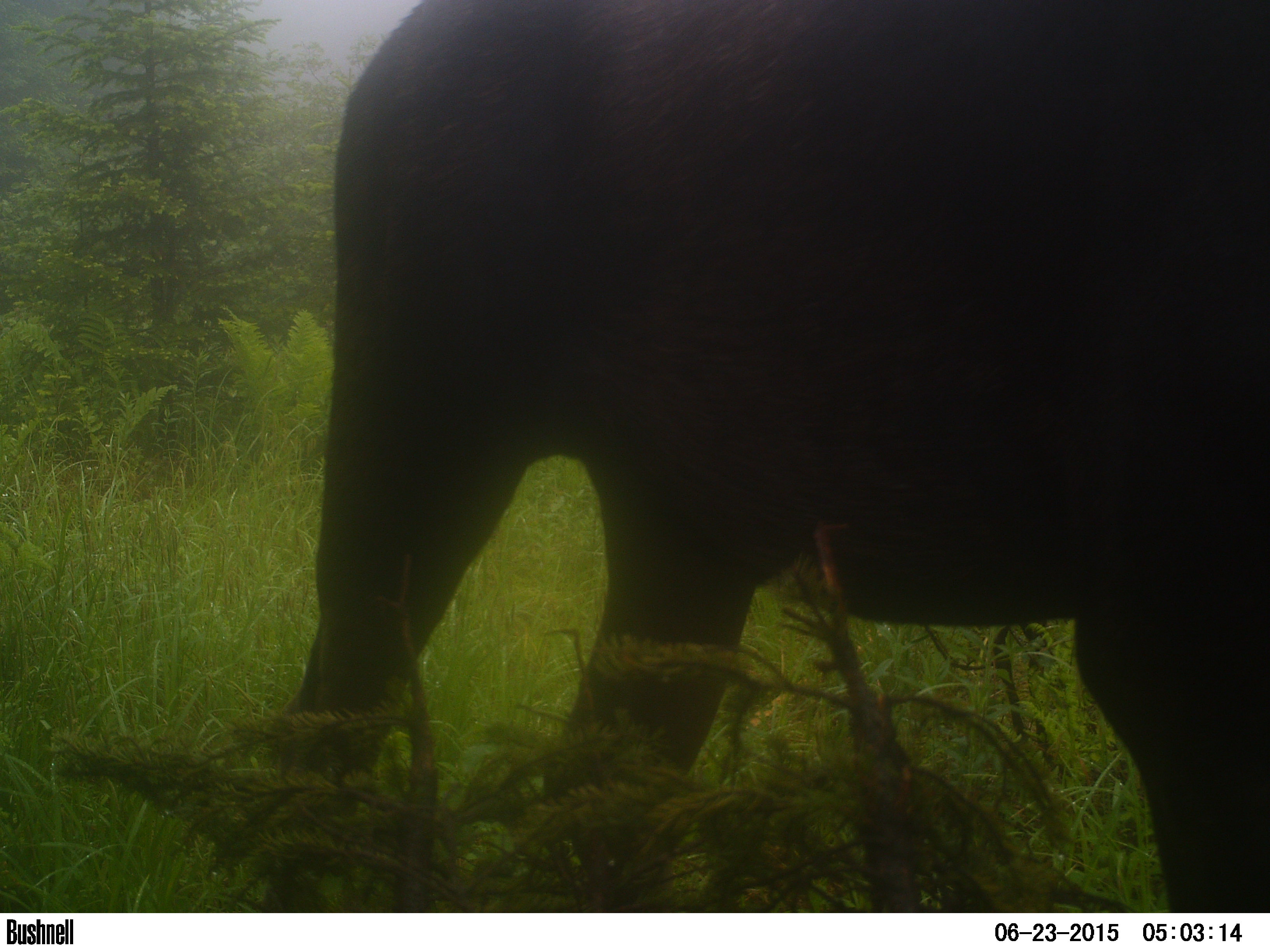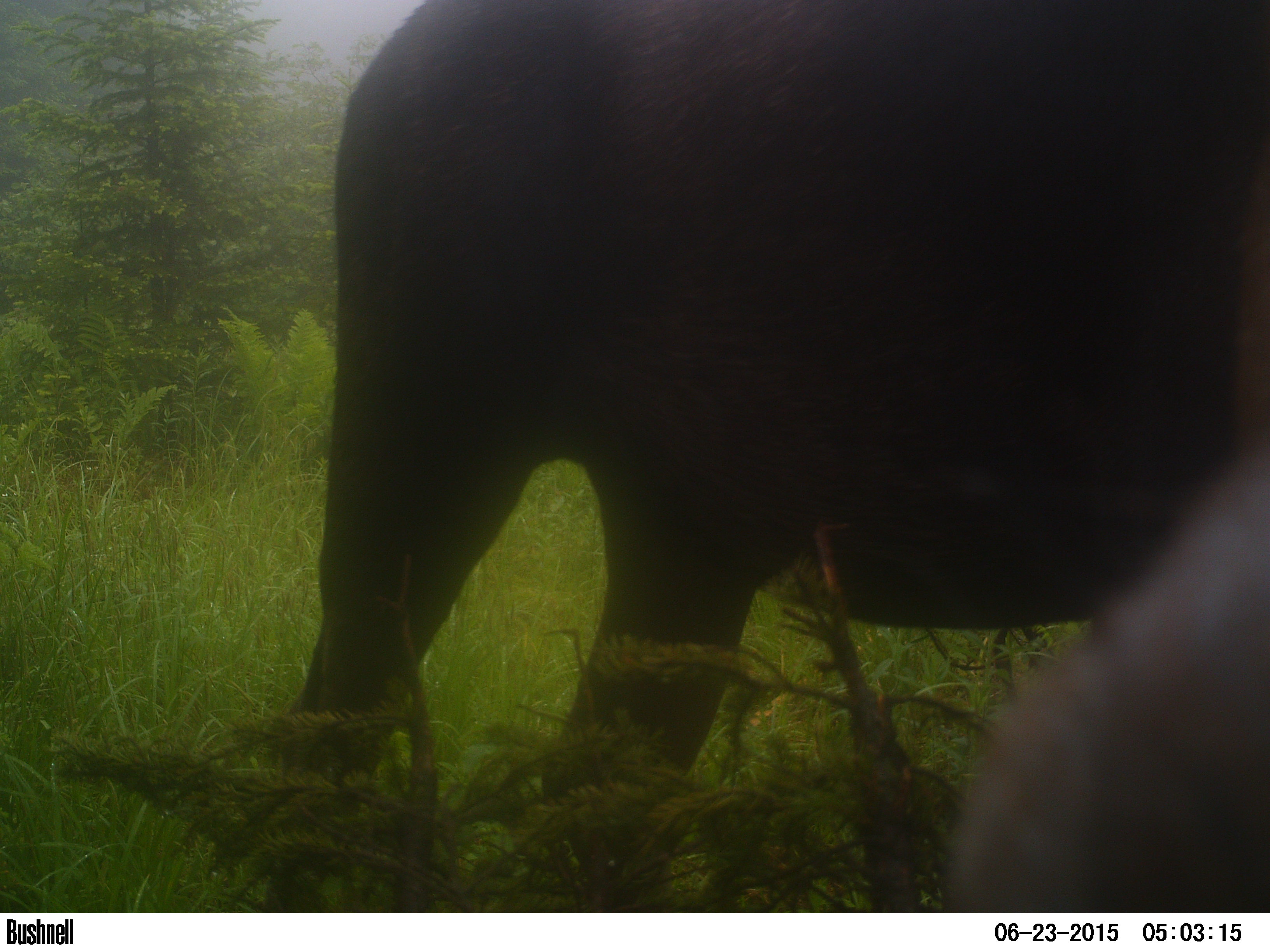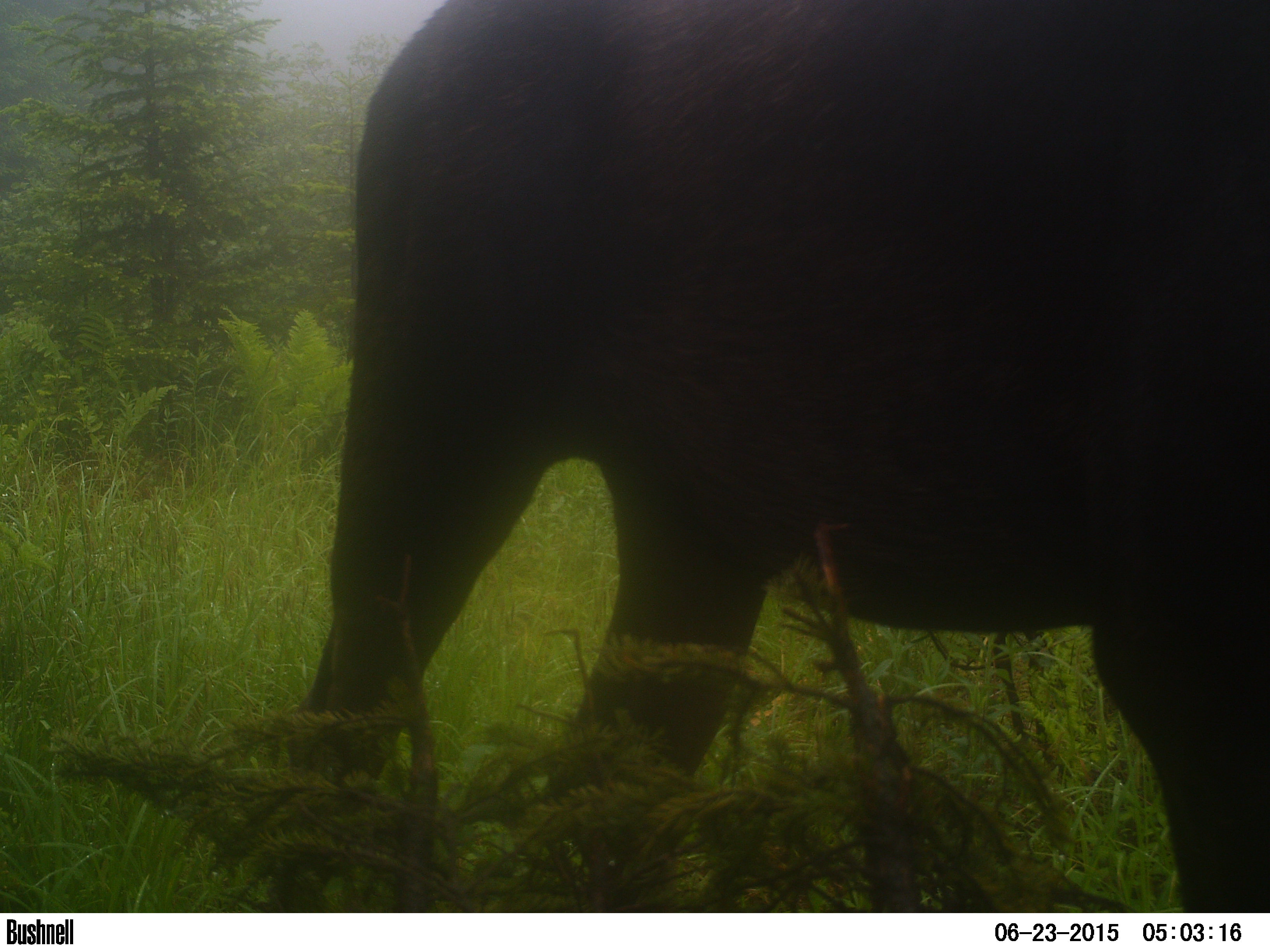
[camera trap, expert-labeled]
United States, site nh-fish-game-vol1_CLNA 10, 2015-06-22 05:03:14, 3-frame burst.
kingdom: Animalia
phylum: Chordata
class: Mammalia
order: Artiodactyla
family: Cervidae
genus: Alces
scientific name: Alces alces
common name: moose